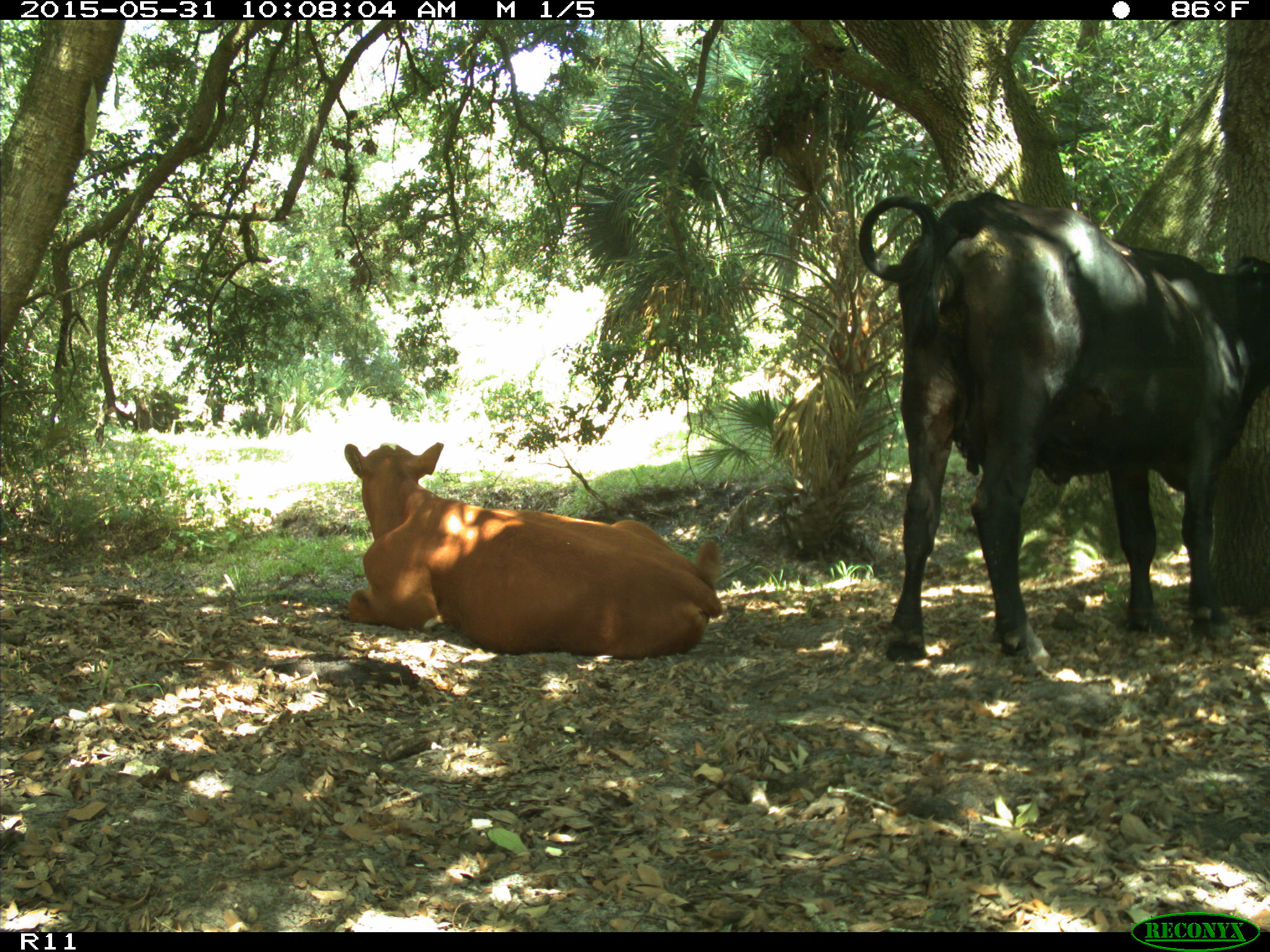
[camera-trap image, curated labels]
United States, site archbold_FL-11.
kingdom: Animalia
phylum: Chordata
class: Mammalia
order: Artiodactyla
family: Bovidae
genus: Bos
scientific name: Bos taurus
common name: domestic cow